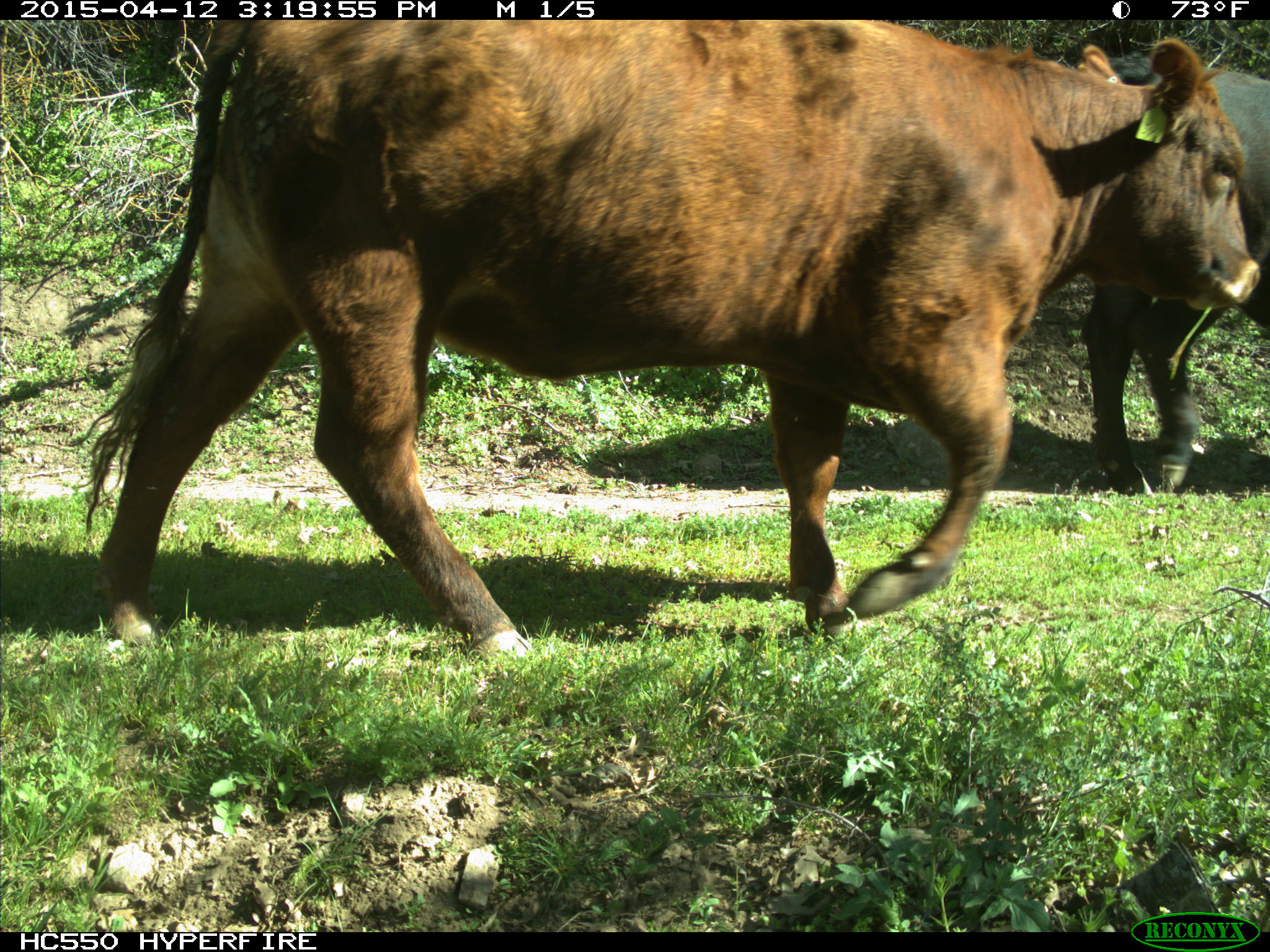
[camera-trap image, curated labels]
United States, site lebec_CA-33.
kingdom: Animalia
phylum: Chordata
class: Mammalia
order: Artiodactyla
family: Bovidae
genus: Bos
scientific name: Bos taurus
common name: domestic cow